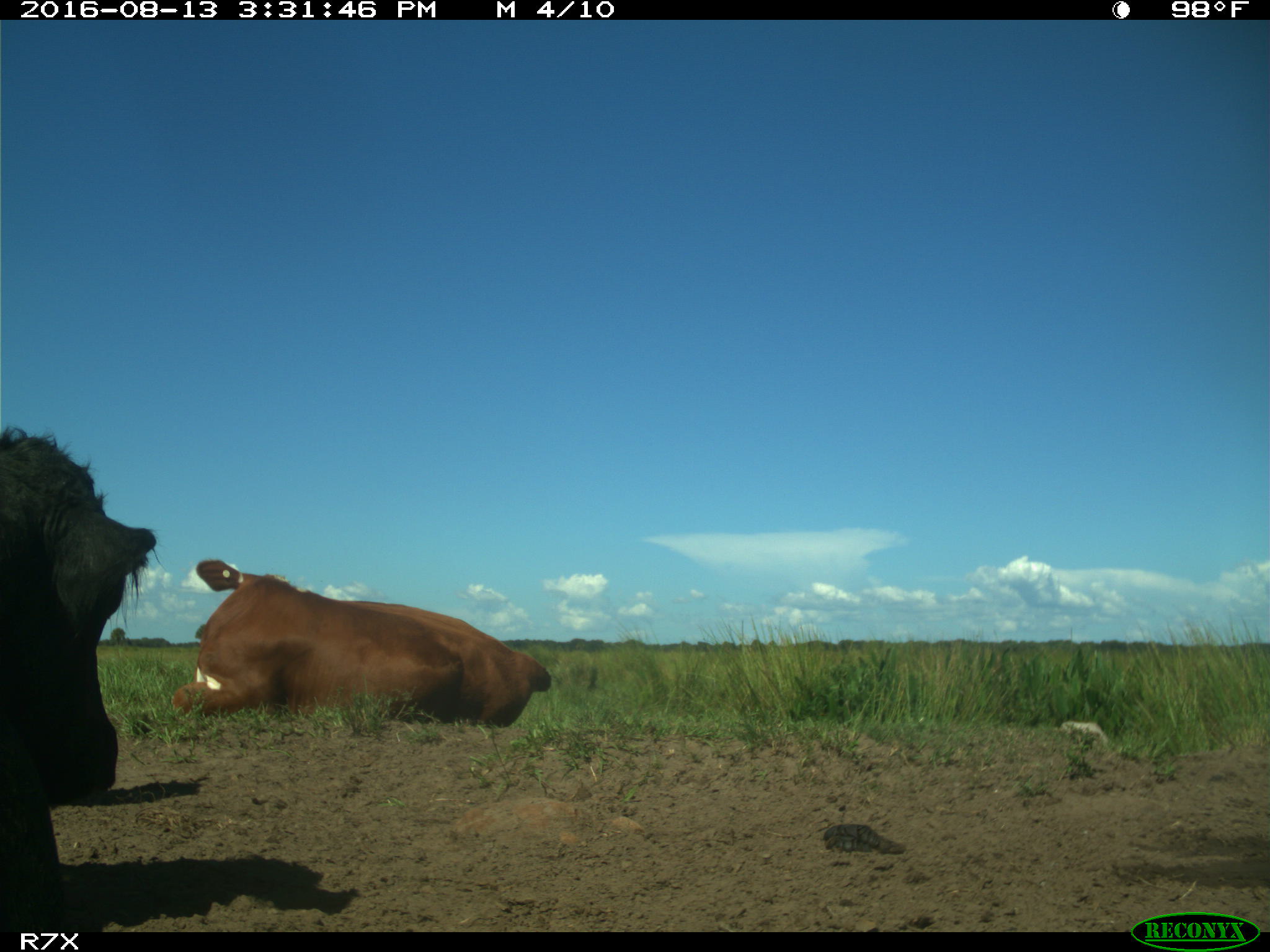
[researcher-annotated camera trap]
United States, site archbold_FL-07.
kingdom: Animalia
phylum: Chordata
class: Mammalia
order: Artiodactyla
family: Bovidae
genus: Bos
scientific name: Bos taurus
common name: domestic cow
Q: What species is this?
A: Bos taurus (domestic cow).